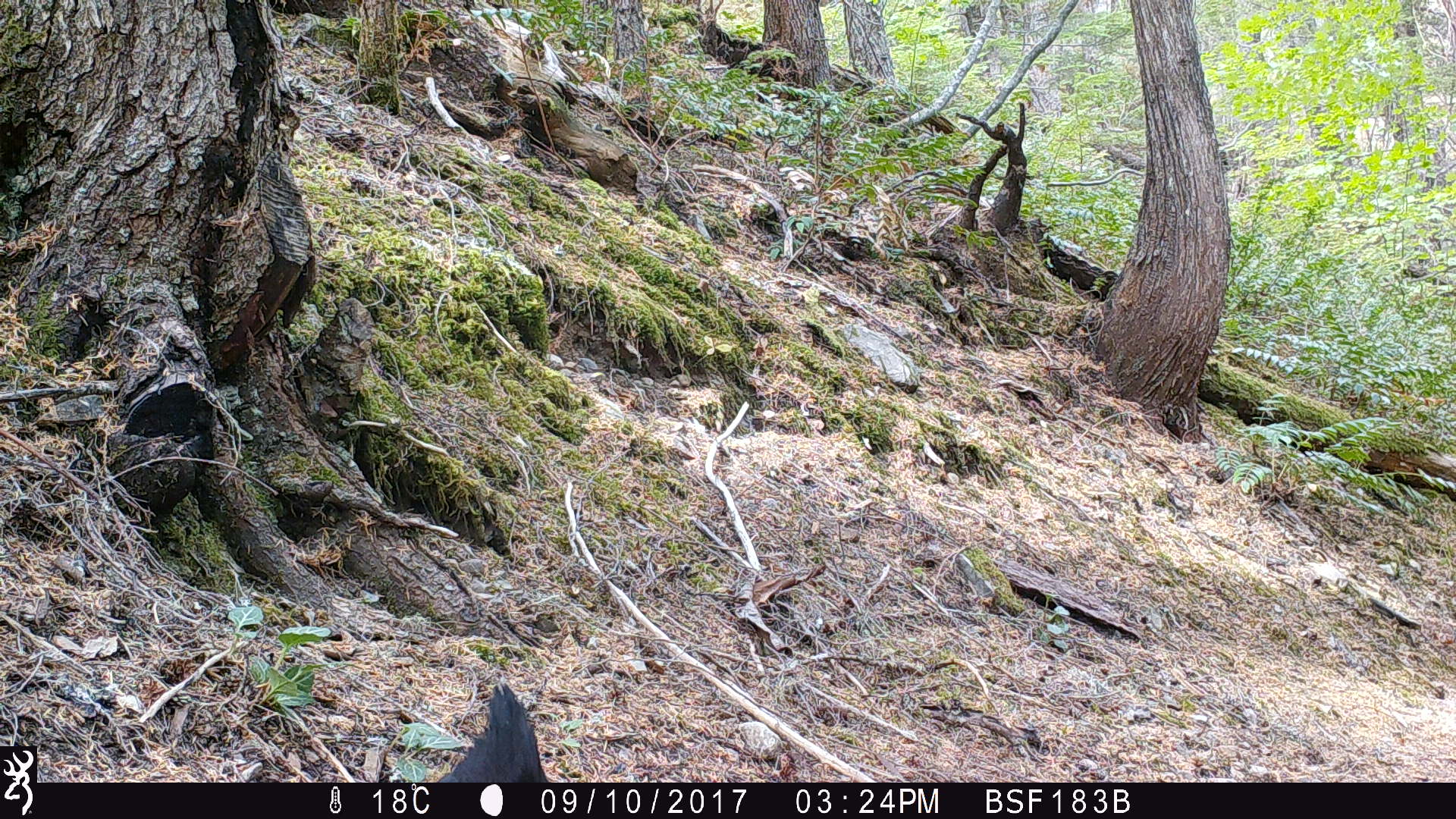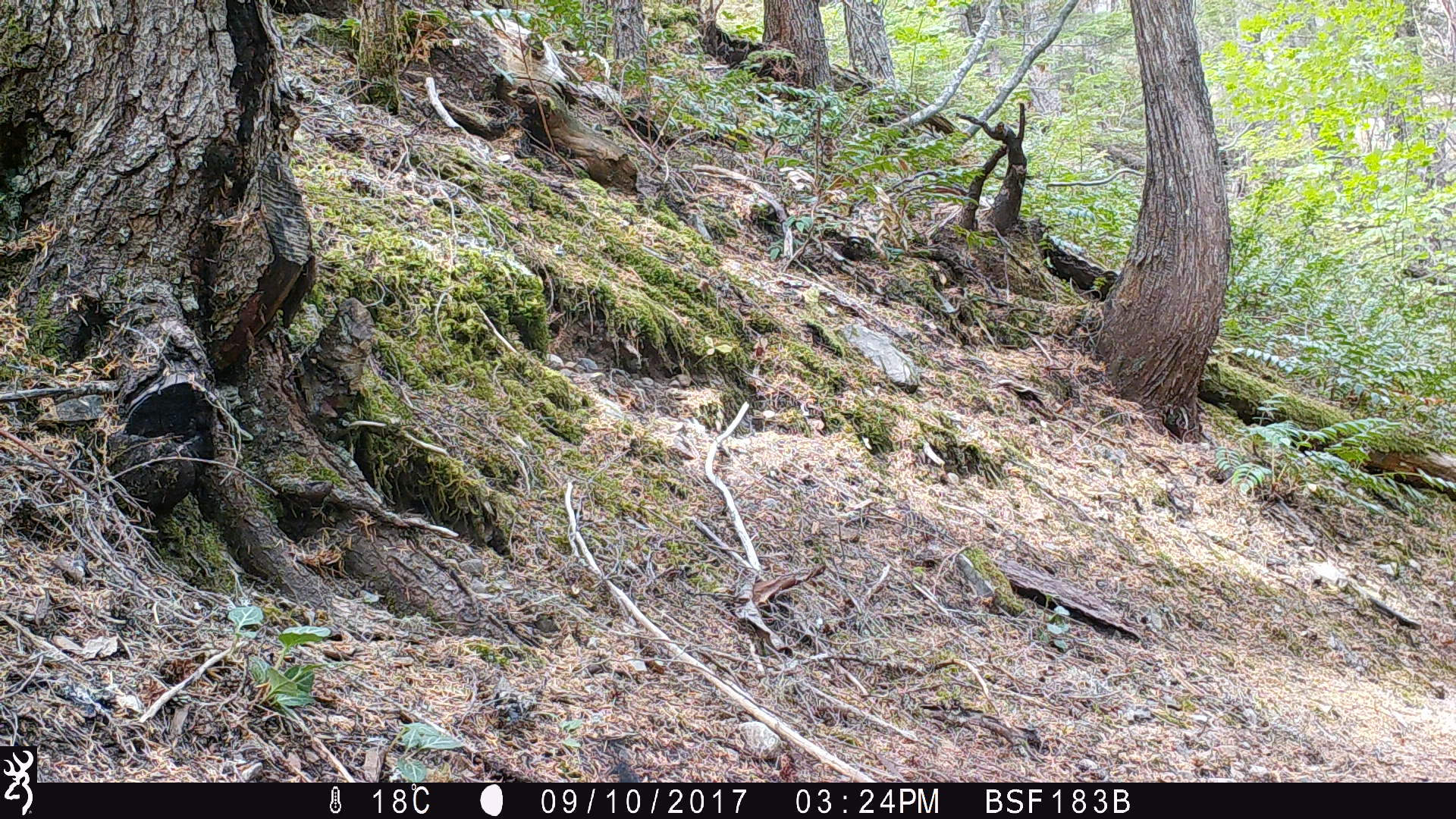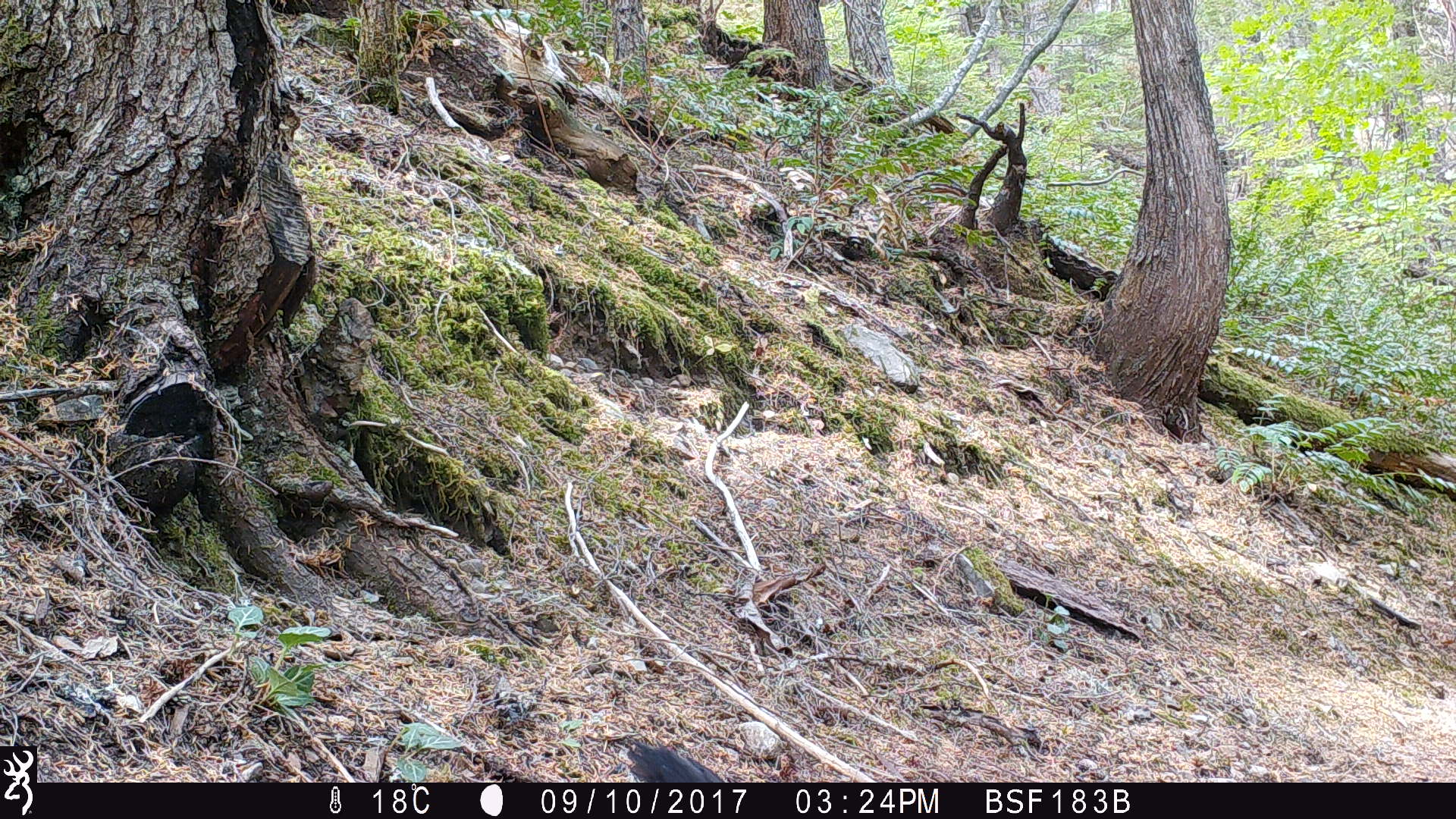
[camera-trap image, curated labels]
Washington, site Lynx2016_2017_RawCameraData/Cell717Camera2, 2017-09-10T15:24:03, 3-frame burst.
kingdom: Animalia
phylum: Chordata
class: Aves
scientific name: Aves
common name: birds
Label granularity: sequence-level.